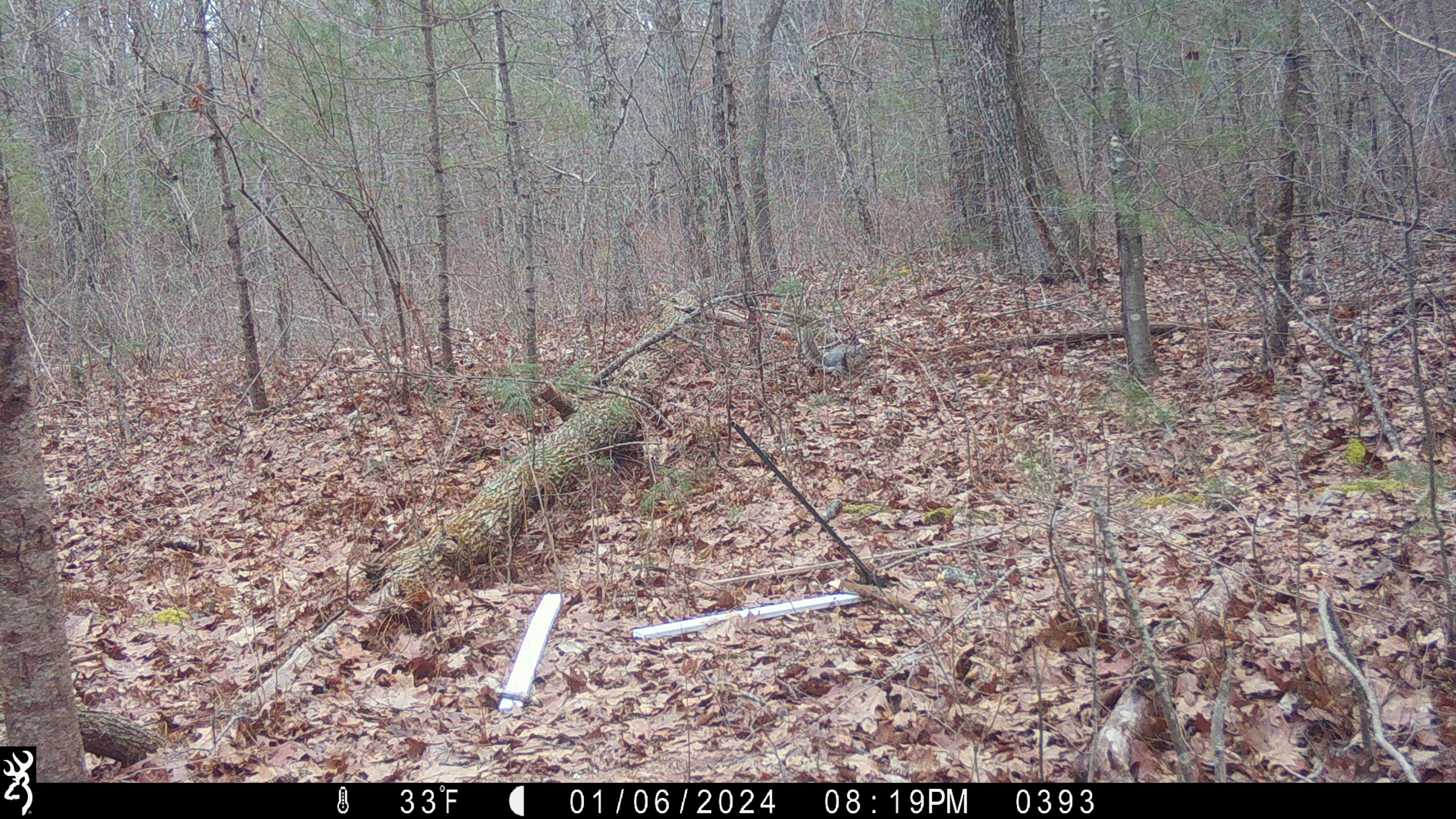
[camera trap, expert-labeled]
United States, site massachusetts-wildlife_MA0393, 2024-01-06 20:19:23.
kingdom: Animalia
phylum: Chordata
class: Mammalia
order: Rodentia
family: Sciuridae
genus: Sciurus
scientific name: Sciurus carolinensis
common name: gray squirrel